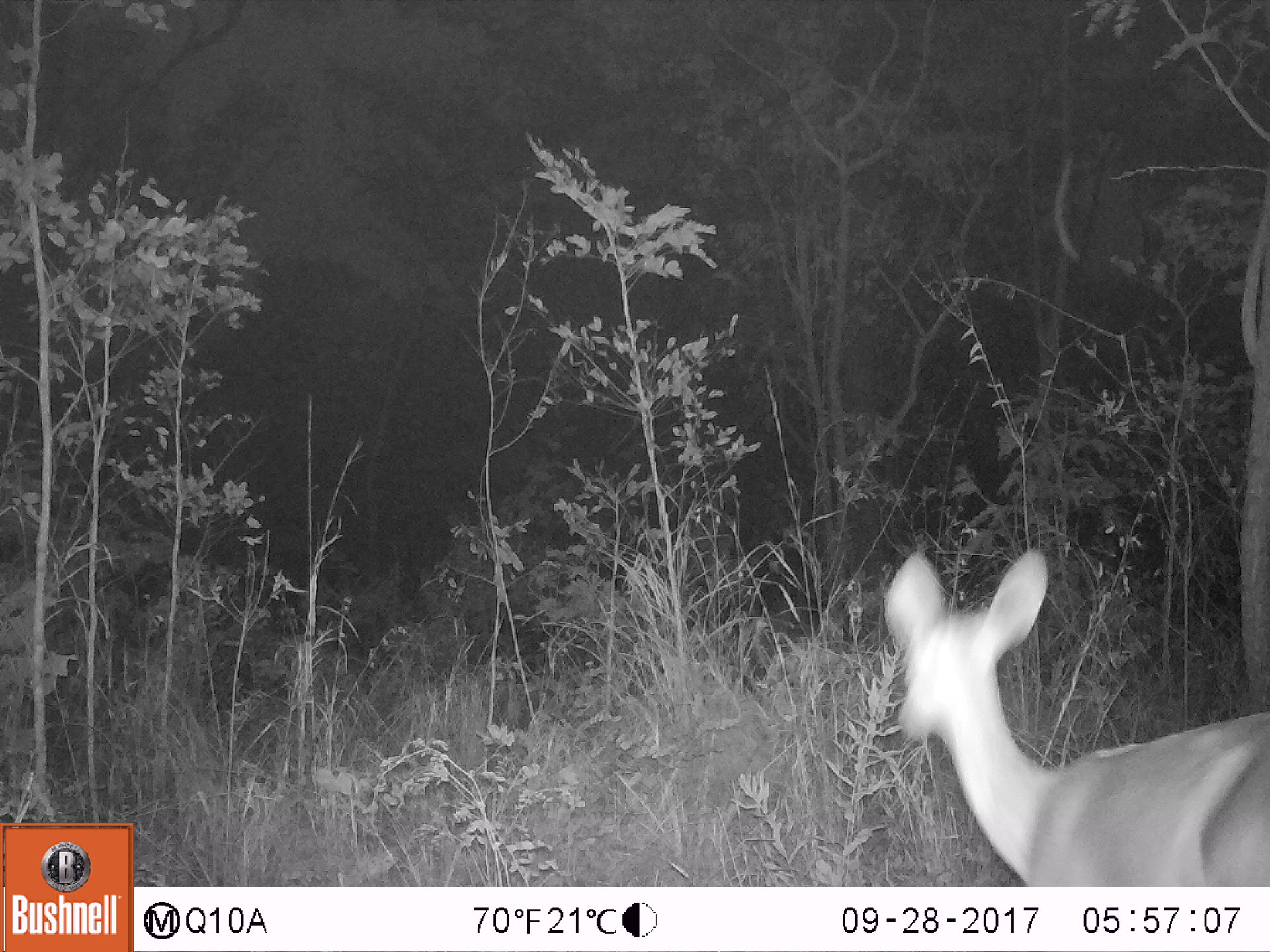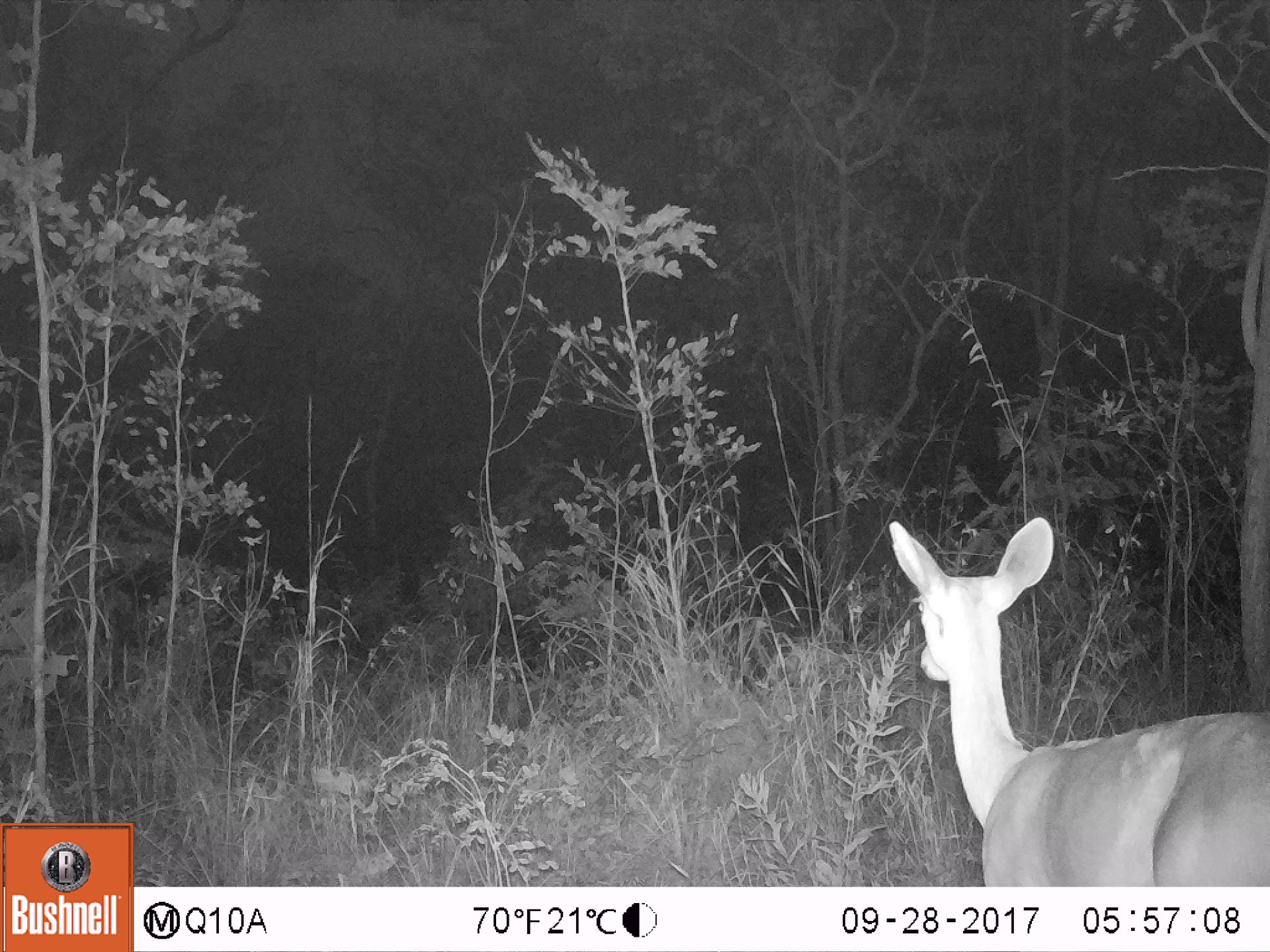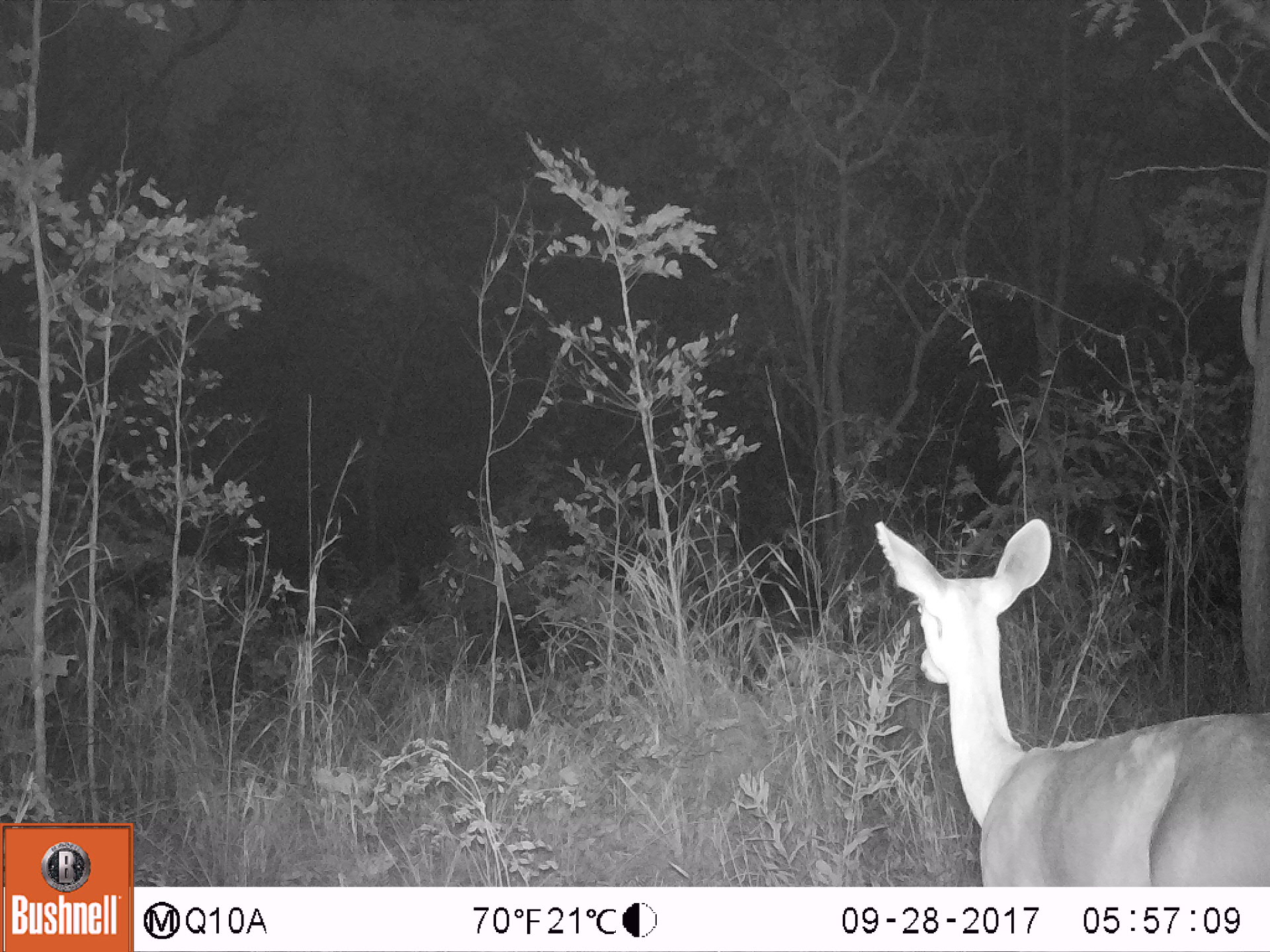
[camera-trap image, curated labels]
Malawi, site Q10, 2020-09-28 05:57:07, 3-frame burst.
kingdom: Animalia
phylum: Chordata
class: Mammalia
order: Artiodactyla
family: Bovidae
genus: Tragelaphus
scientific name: Tragelaphus sylvaticus sylvaticus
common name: cape bushbuck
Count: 1.